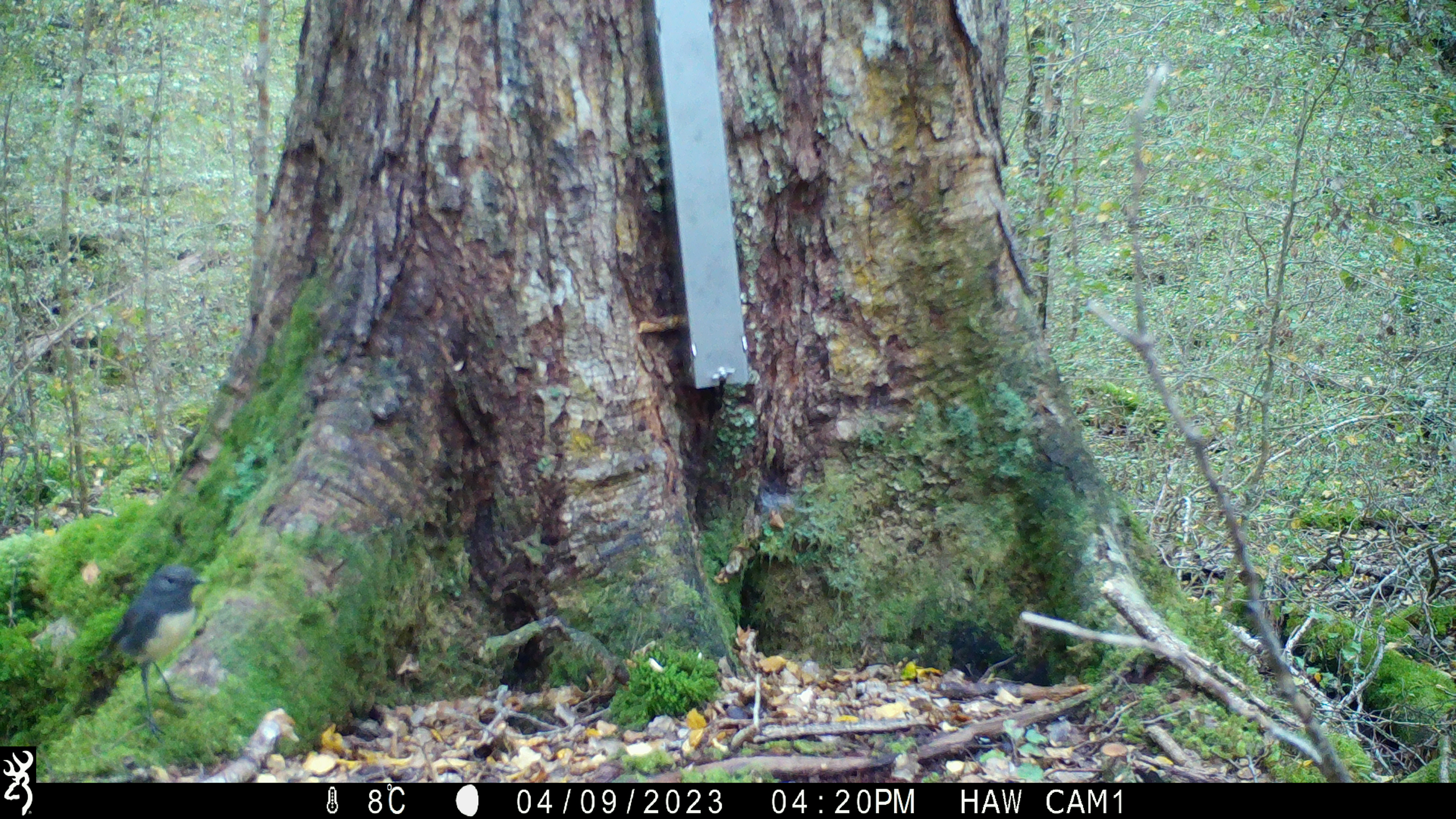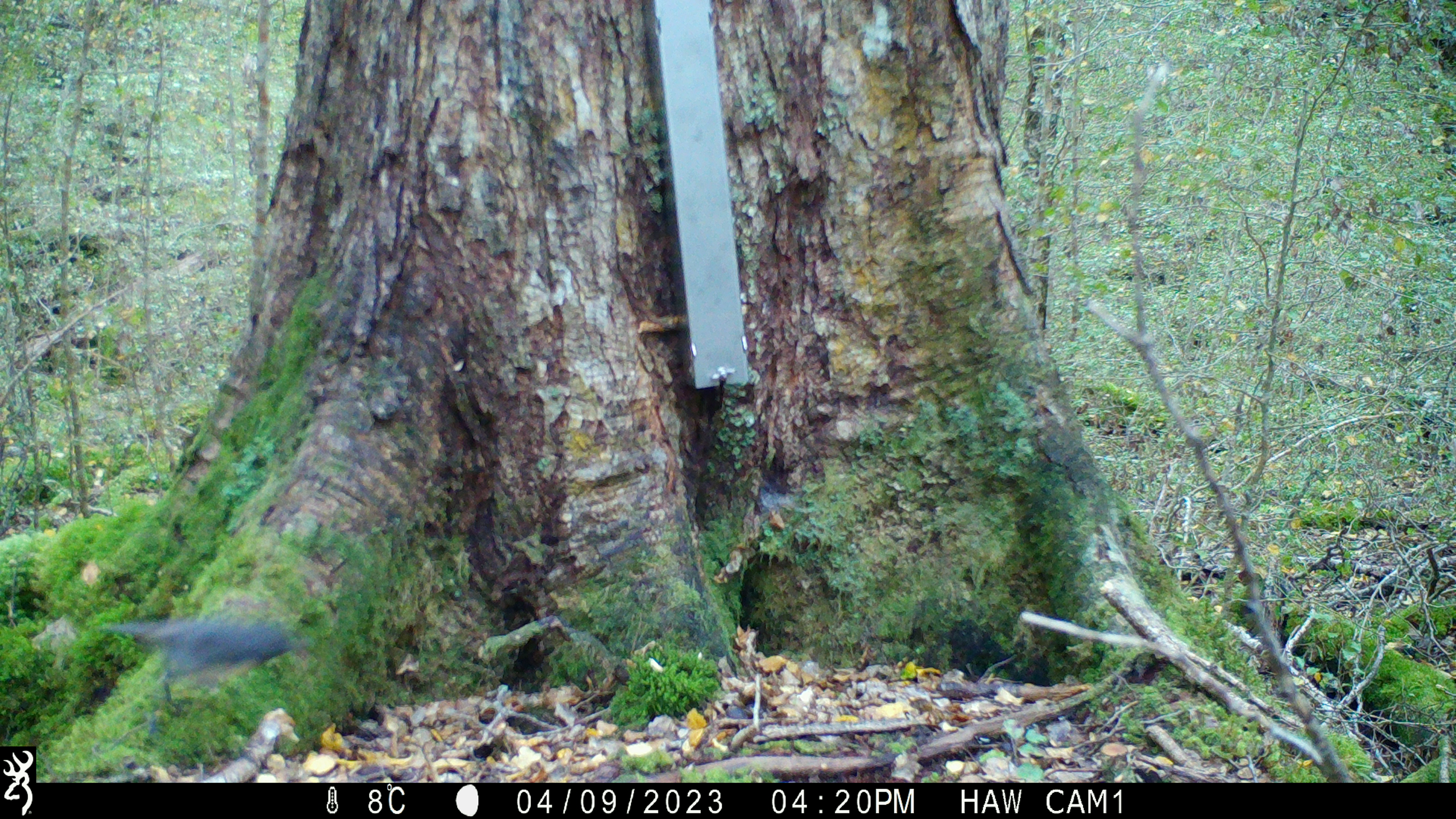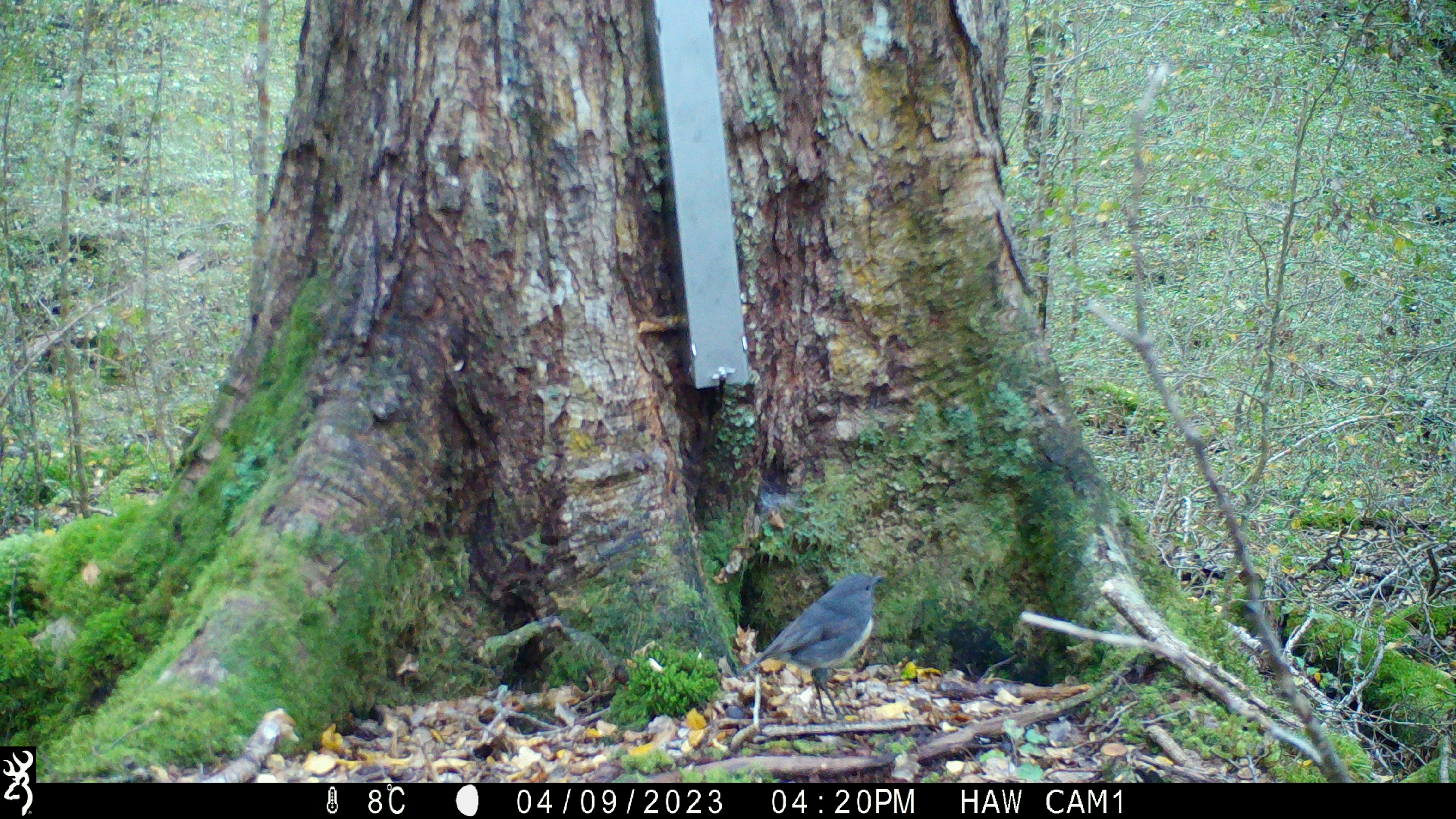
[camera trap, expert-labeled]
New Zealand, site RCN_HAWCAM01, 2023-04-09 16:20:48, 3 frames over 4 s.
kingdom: Animalia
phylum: Chordata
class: Aves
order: Passeriformes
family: Petroicidae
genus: Petroica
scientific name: Petroica australis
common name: new zealand robin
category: robin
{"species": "robin (new zealand robin) (Petroica australis)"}